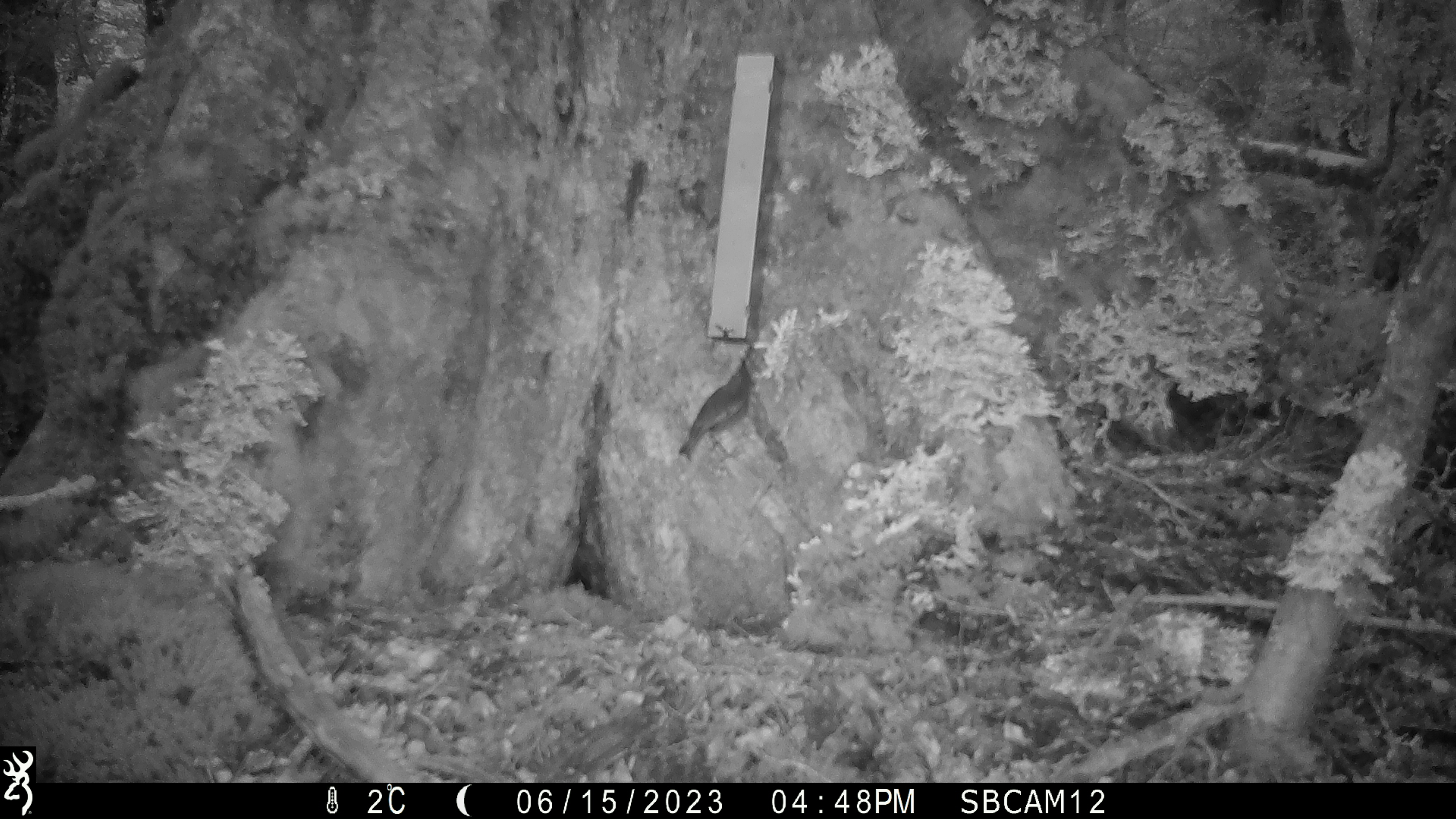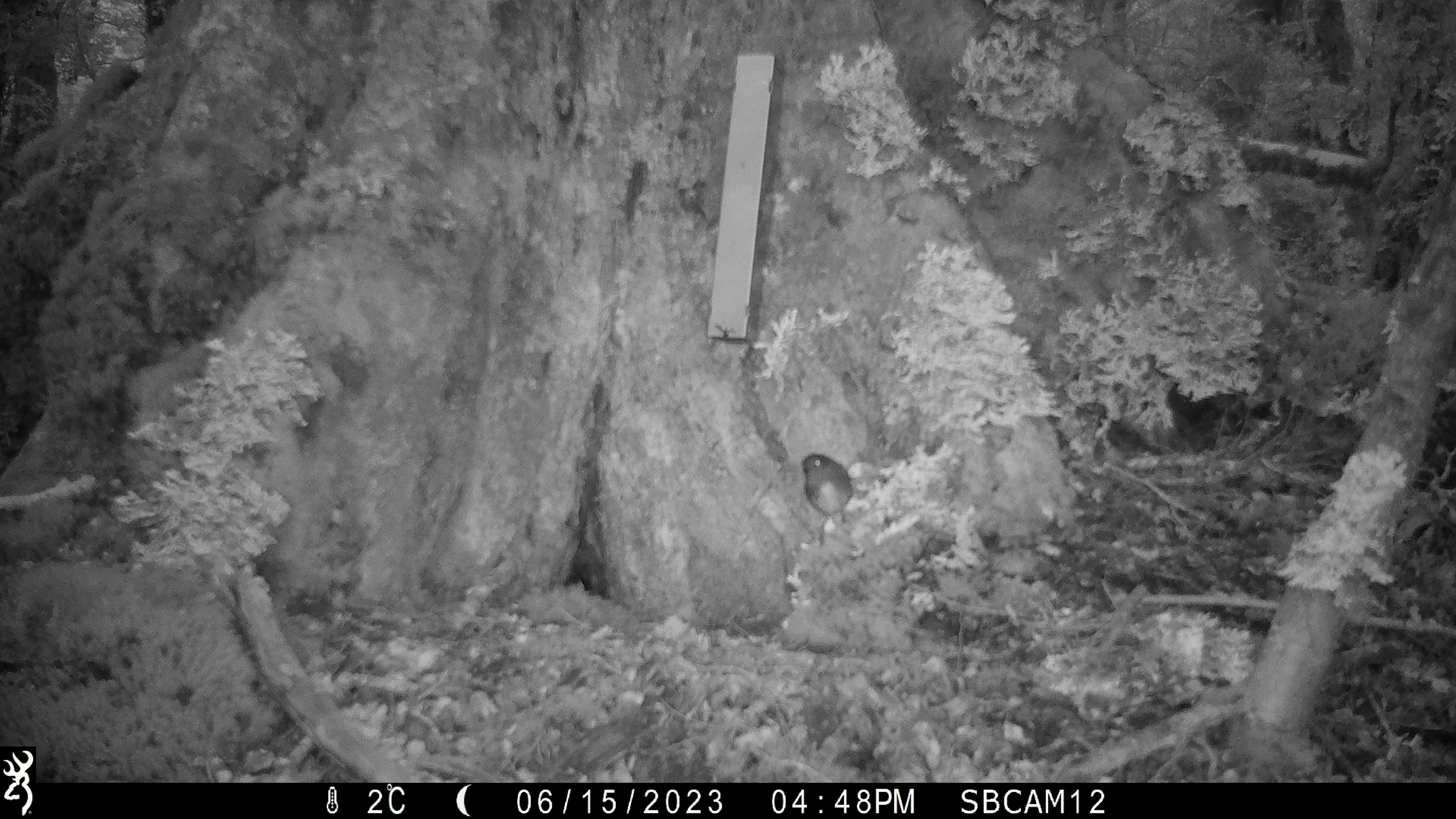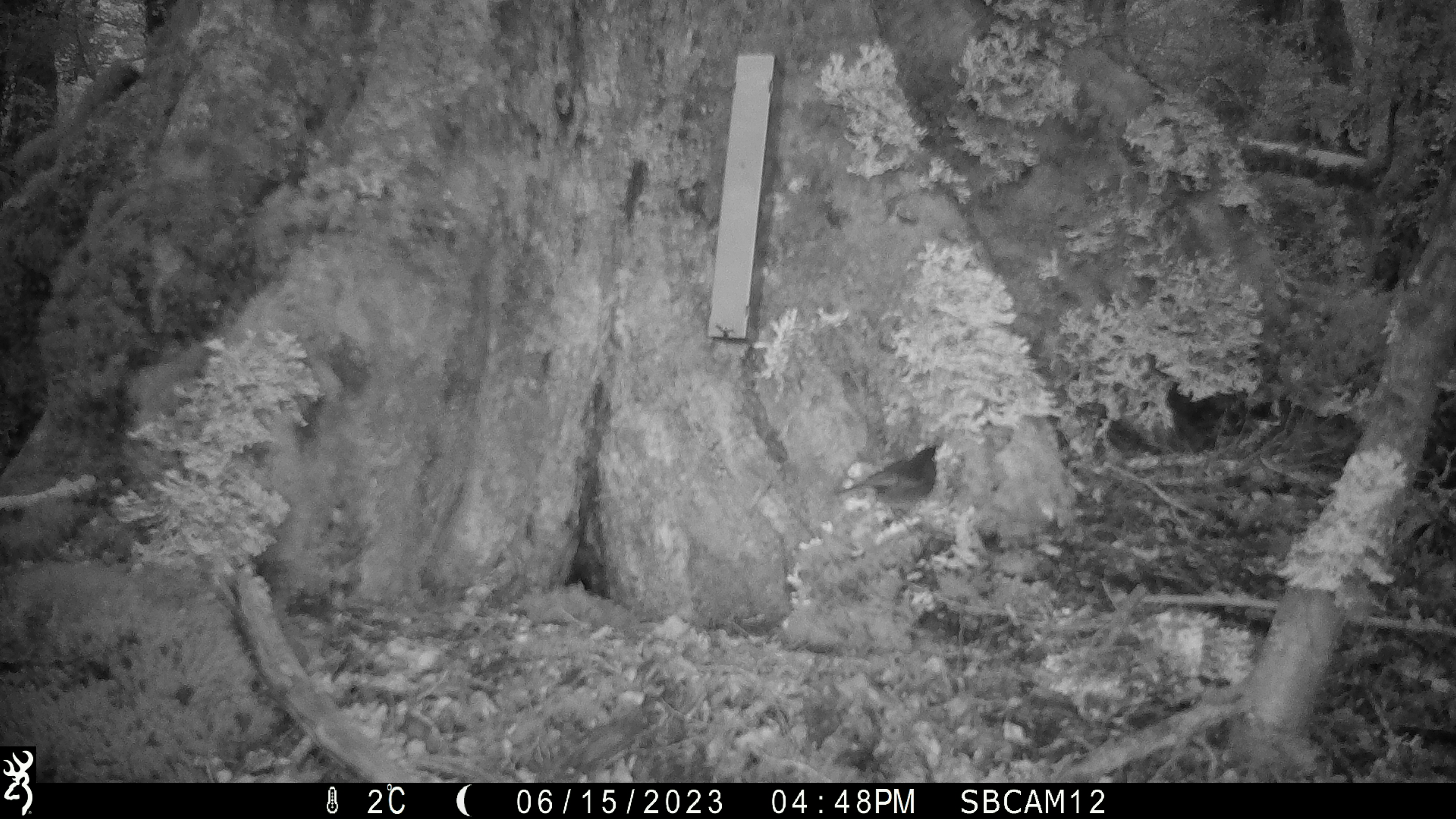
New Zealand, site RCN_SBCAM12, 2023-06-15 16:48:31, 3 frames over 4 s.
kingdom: Animalia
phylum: Chordata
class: Aves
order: Passeriformes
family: Petroicidae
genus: Petroica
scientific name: Petroica australis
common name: new zealand robin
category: robin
Robin (new zealand robin) (Petroica australis).